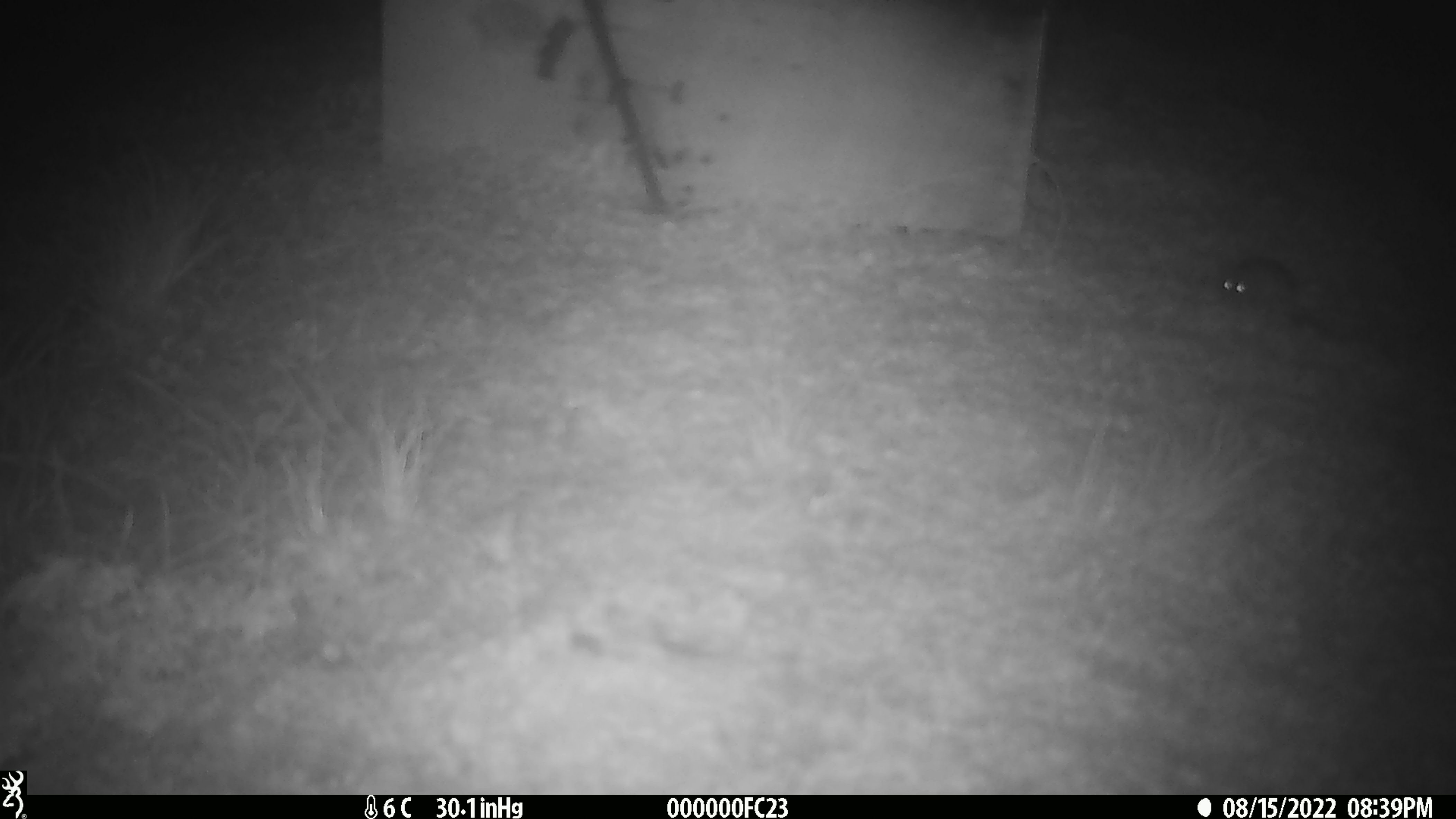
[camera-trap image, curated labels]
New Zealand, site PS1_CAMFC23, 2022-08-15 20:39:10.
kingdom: Animalia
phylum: Chordata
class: Mammalia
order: Rodentia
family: Muridae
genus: Mus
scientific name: Mus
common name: mouse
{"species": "mouse (Mus)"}